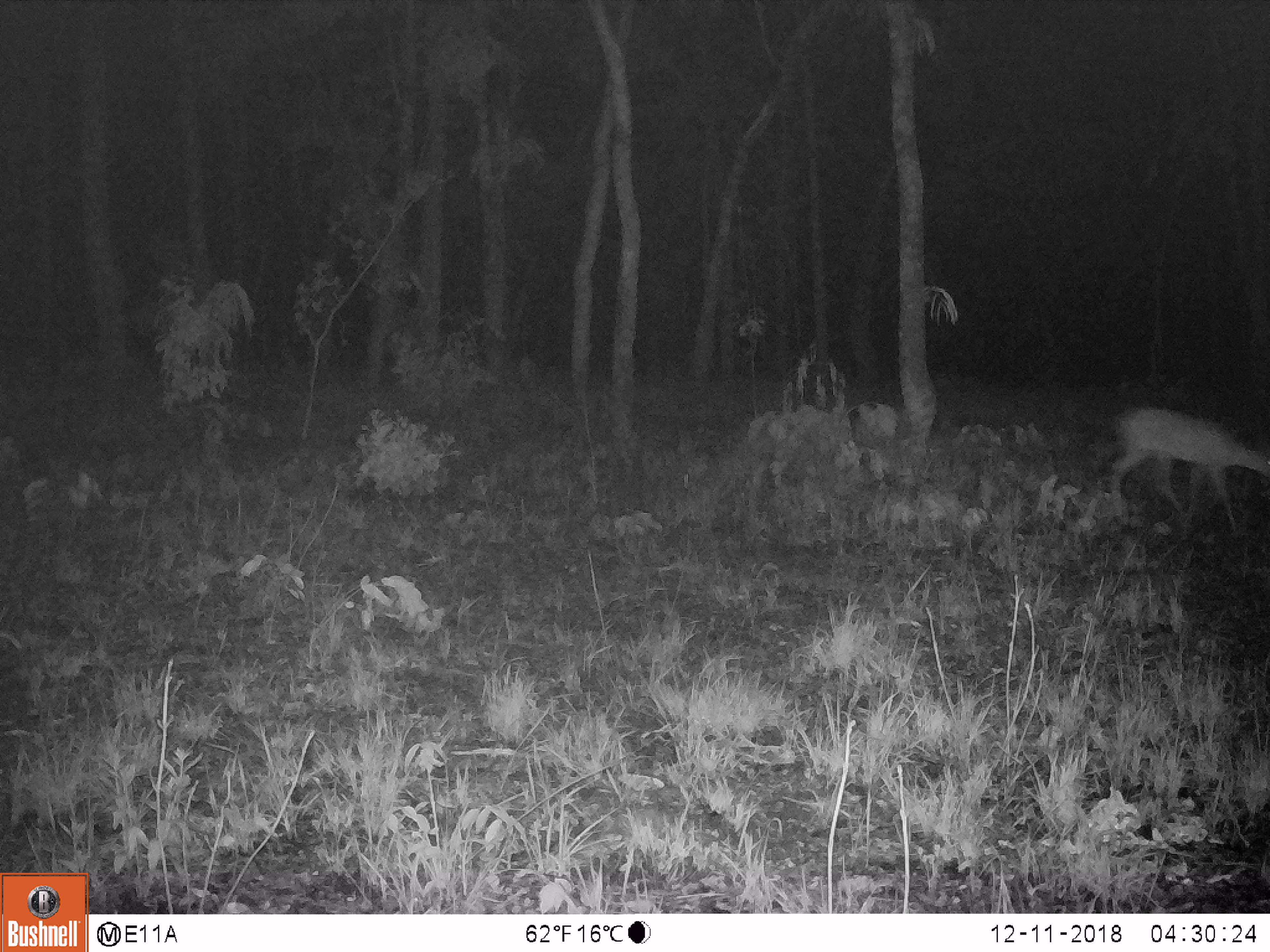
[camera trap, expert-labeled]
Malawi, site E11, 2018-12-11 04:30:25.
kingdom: Animalia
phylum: Chordata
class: Mammalia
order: Artiodactyla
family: Bovidae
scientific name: Antilopinae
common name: small antelope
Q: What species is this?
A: Small antelope (Antilopinae).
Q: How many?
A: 1.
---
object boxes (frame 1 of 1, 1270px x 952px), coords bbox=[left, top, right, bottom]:
small antelope: bbox=[1108, 404, 1266, 523]